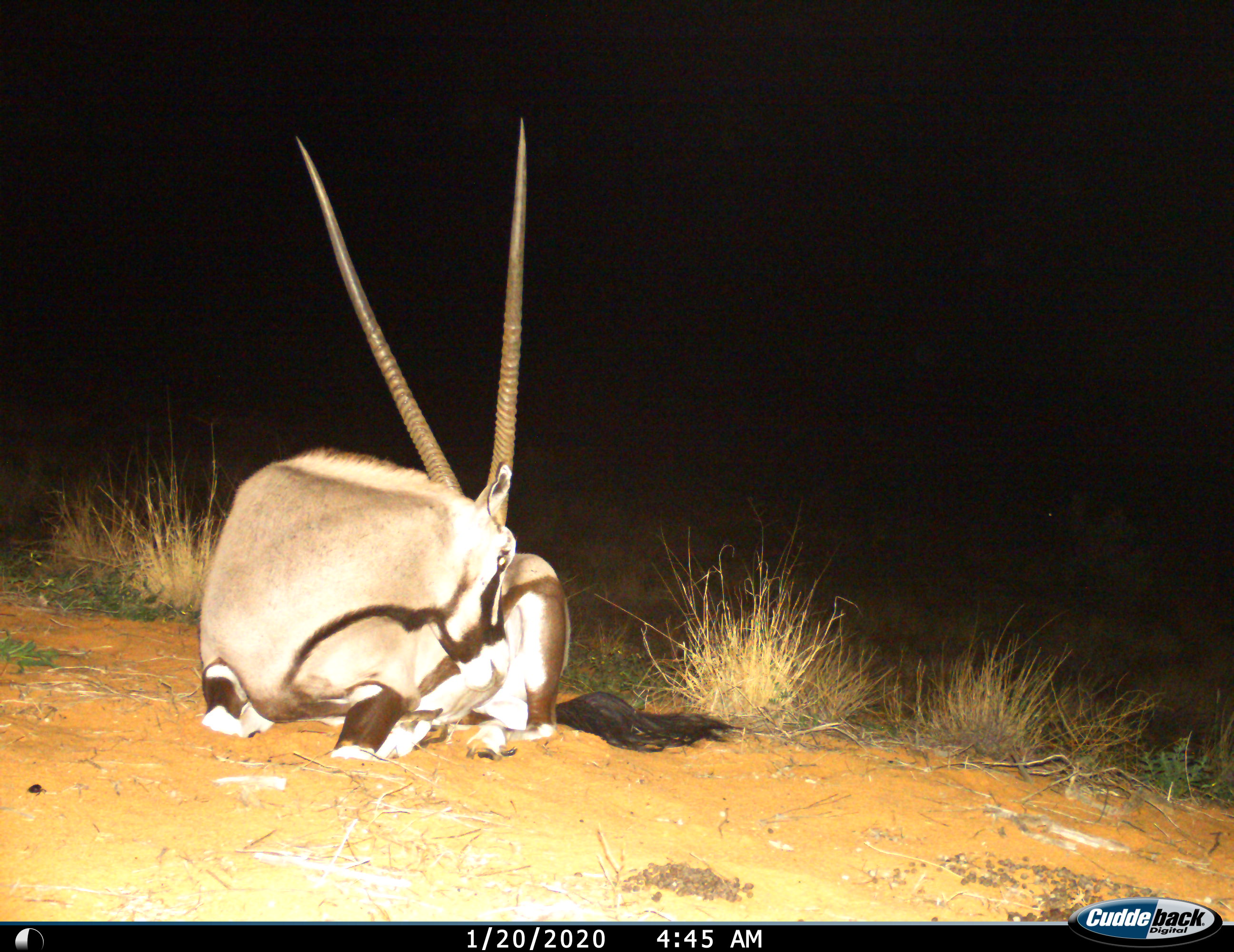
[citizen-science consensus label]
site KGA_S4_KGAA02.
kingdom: Animalia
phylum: Chordata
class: Mammalia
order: Artiodactyla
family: Bovidae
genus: Oryx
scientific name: Oryx gazella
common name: gemsbok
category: oryx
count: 1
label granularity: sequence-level